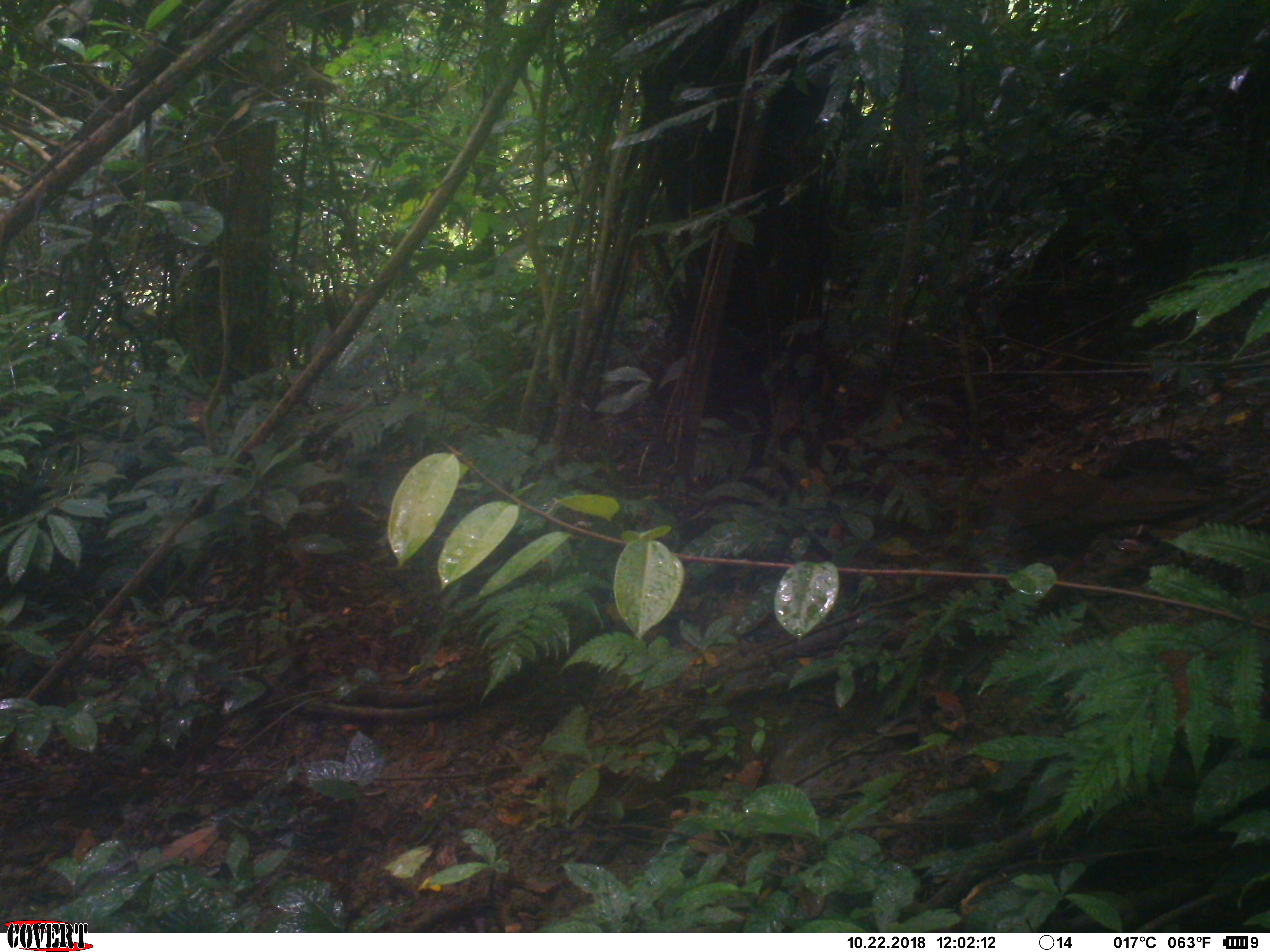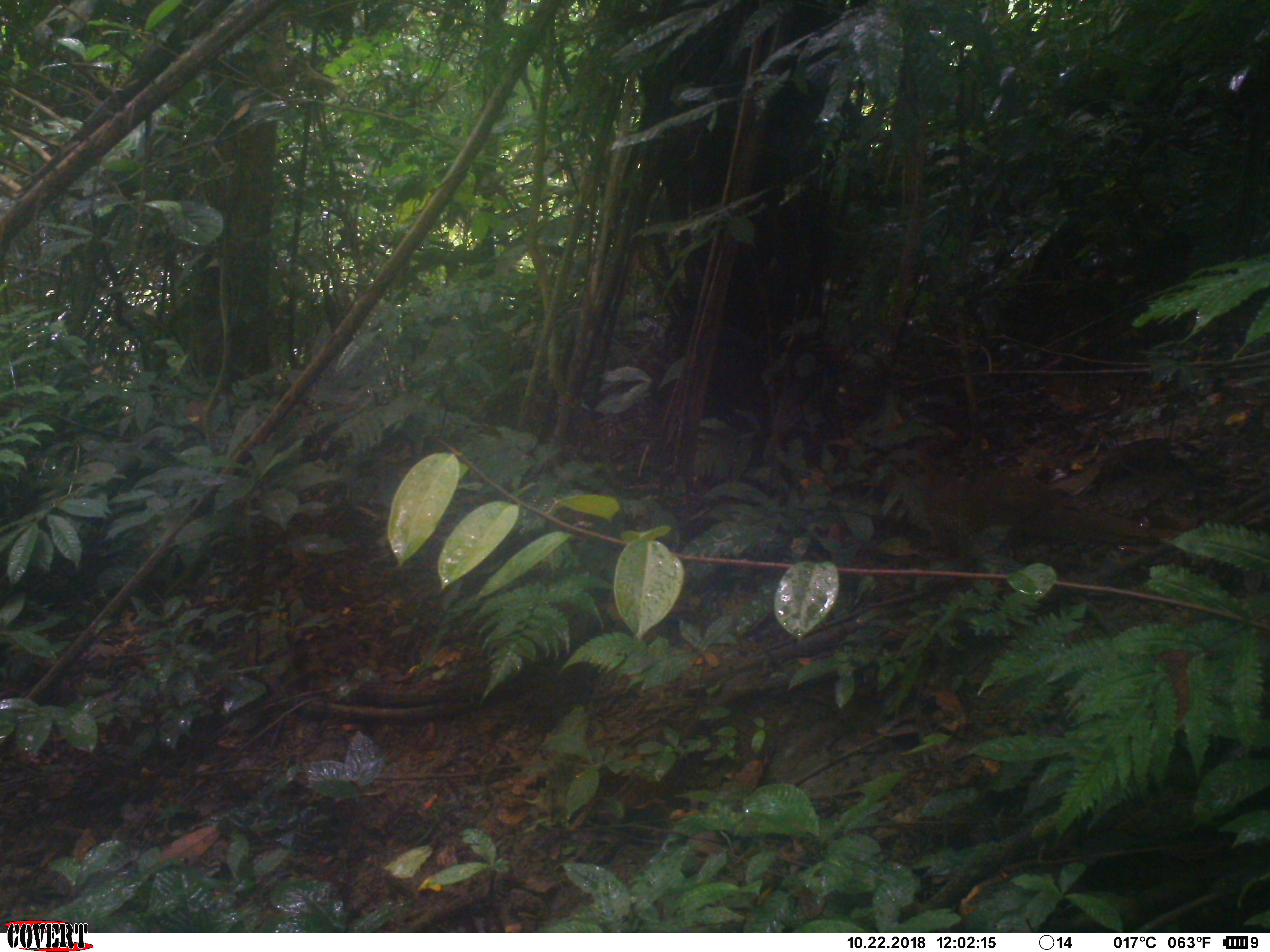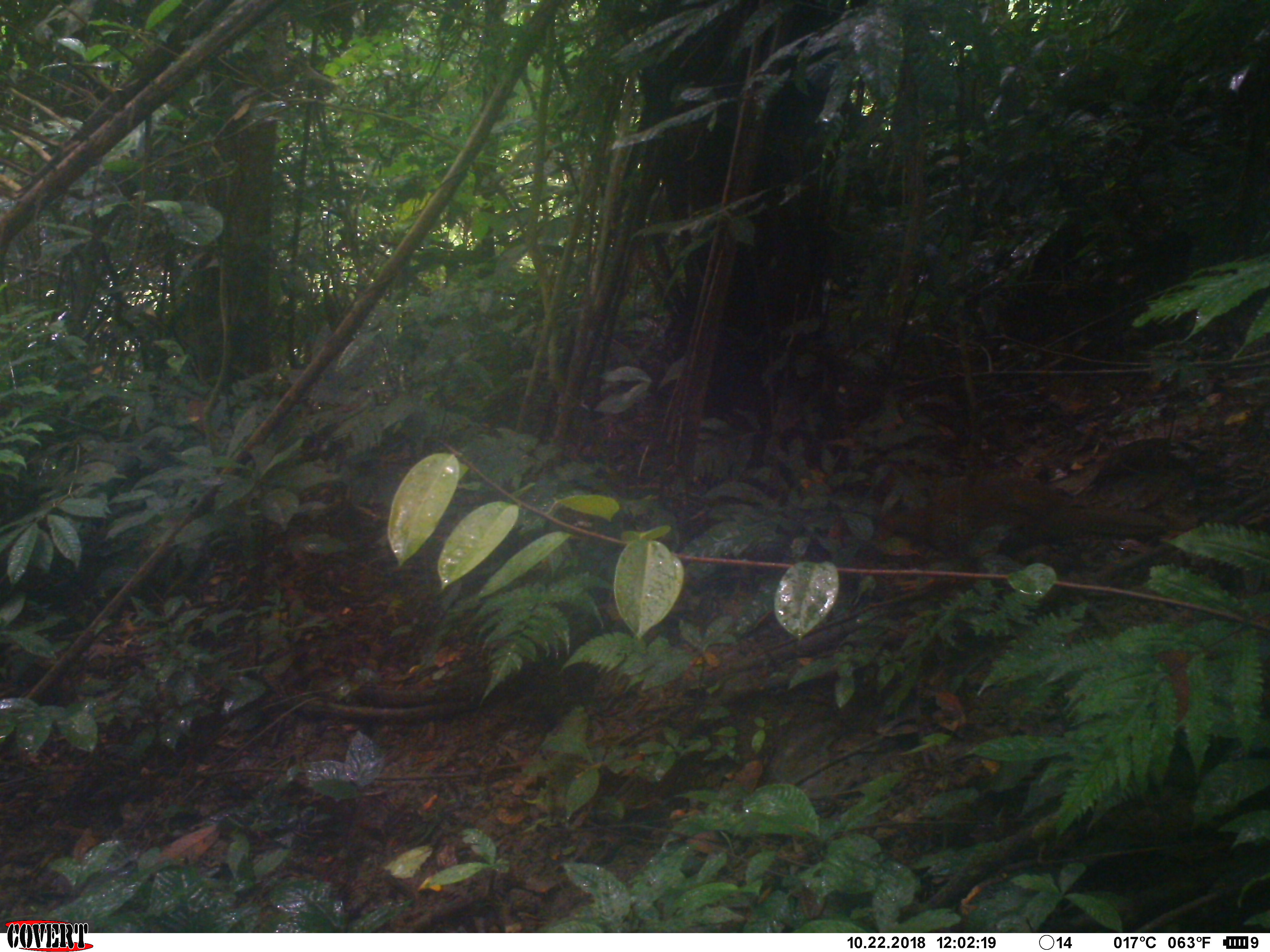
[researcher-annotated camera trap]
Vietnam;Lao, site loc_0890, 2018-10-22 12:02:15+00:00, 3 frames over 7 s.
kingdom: Animalia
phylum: Chordata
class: Aves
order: Galliformes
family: Phasianidae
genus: Lophura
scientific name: Lophura nycthemera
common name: silver pheasant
Silver pheasant (Lophura nycthemera). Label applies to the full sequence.